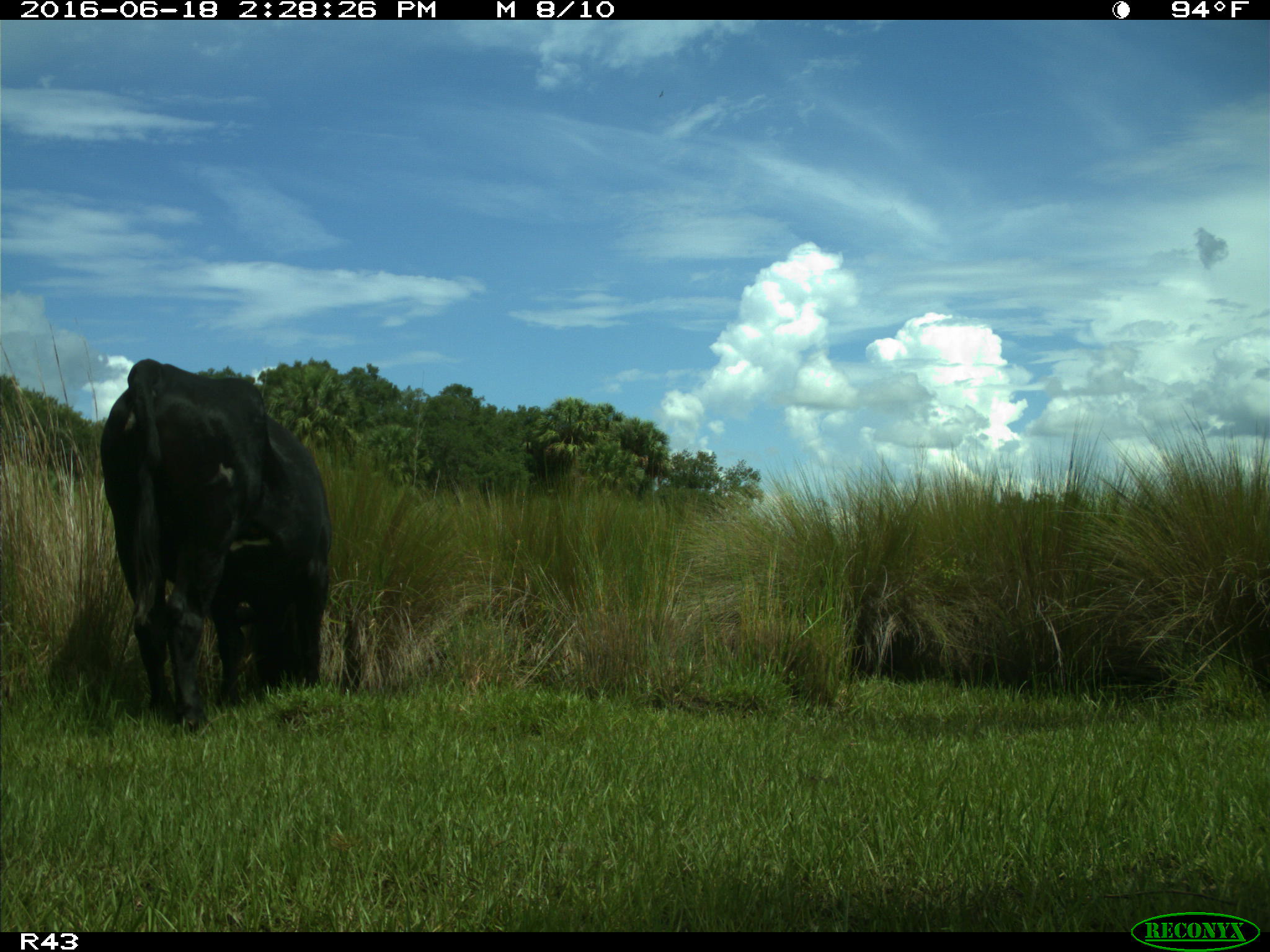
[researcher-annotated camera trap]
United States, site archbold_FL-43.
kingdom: Animalia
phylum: Chordata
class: Mammalia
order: Artiodactyla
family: Bovidae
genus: Bos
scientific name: Bos taurus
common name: domestic cow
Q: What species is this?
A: Bos taurus (domestic cow).